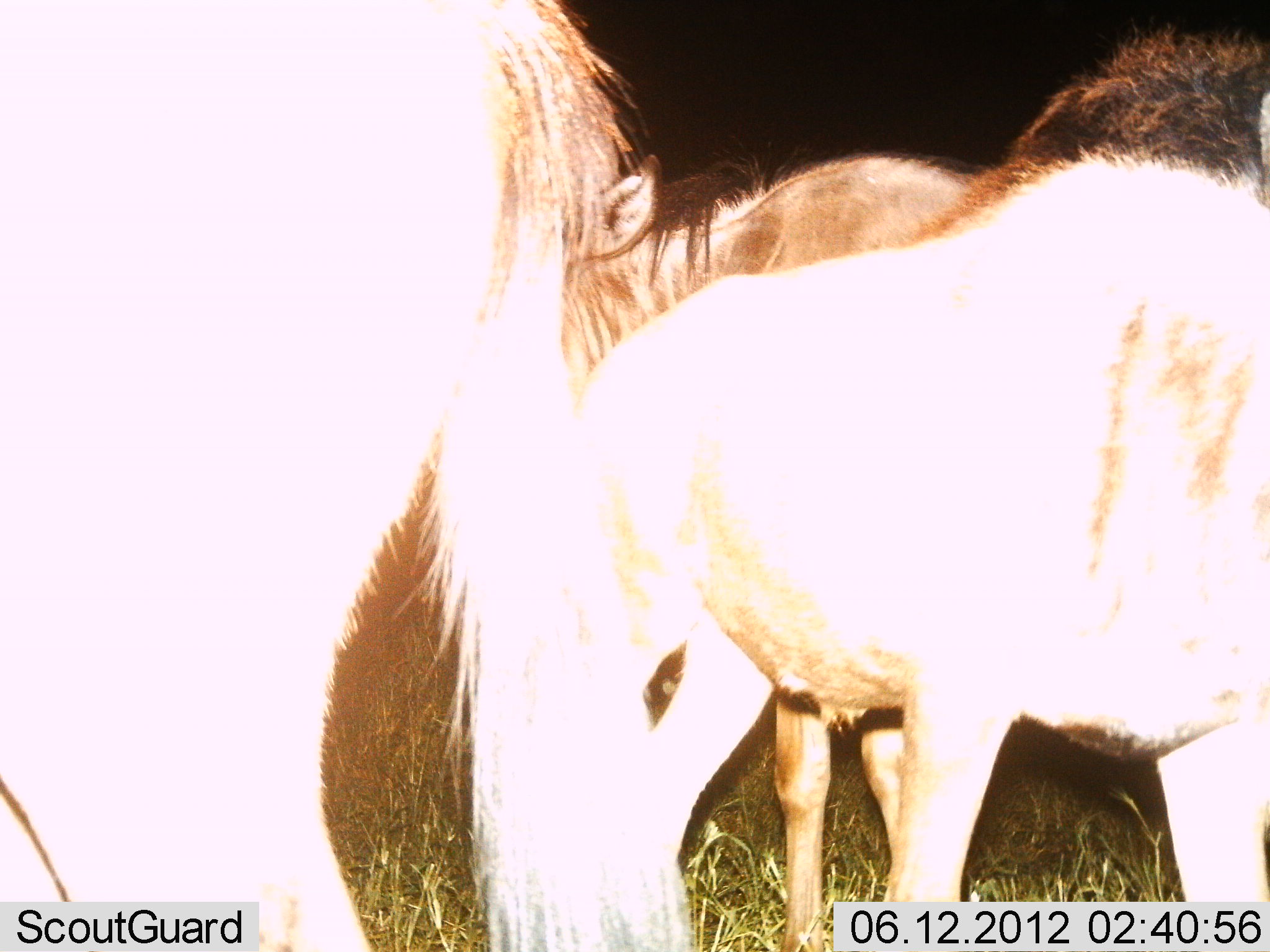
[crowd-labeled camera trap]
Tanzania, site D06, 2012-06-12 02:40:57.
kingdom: Animalia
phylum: Chordata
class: Mammalia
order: Artiodactyla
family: Bovidae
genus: Connochaetes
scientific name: Connochaetes taurinus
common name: blue wildebeest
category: wildebeest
Wildebeest (blue wildebeest) (Connochaetes taurinus), count 3. Behavior (volunteer vote fractions): standing 100%, resting 0%, moving 0%, interacting 0%. Young present (vote fraction): 0%. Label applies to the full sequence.